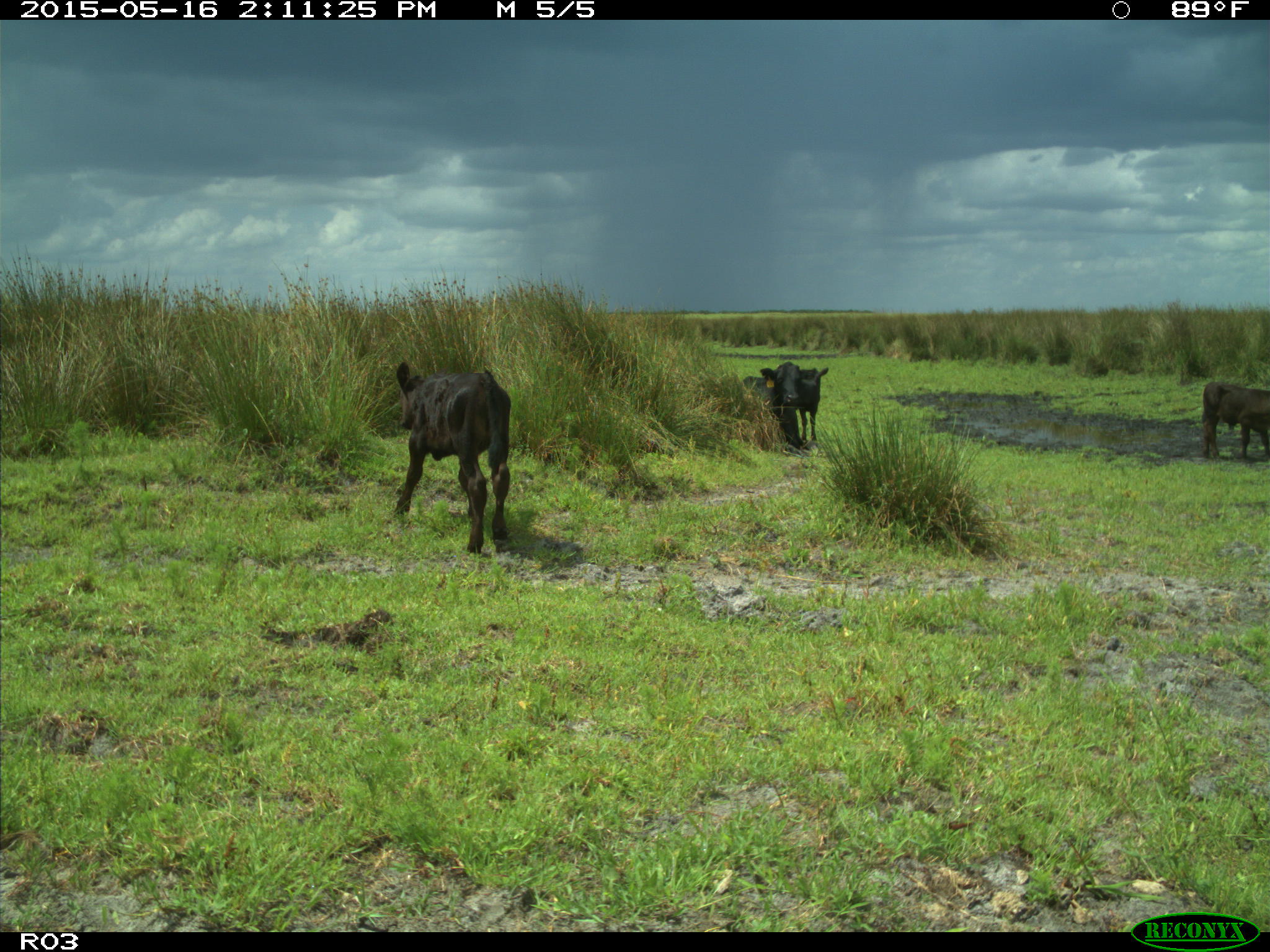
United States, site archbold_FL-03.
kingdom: Animalia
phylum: Chordata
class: Mammalia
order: Artiodactyla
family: Bovidae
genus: Bos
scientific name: Bos taurus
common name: domestic cow